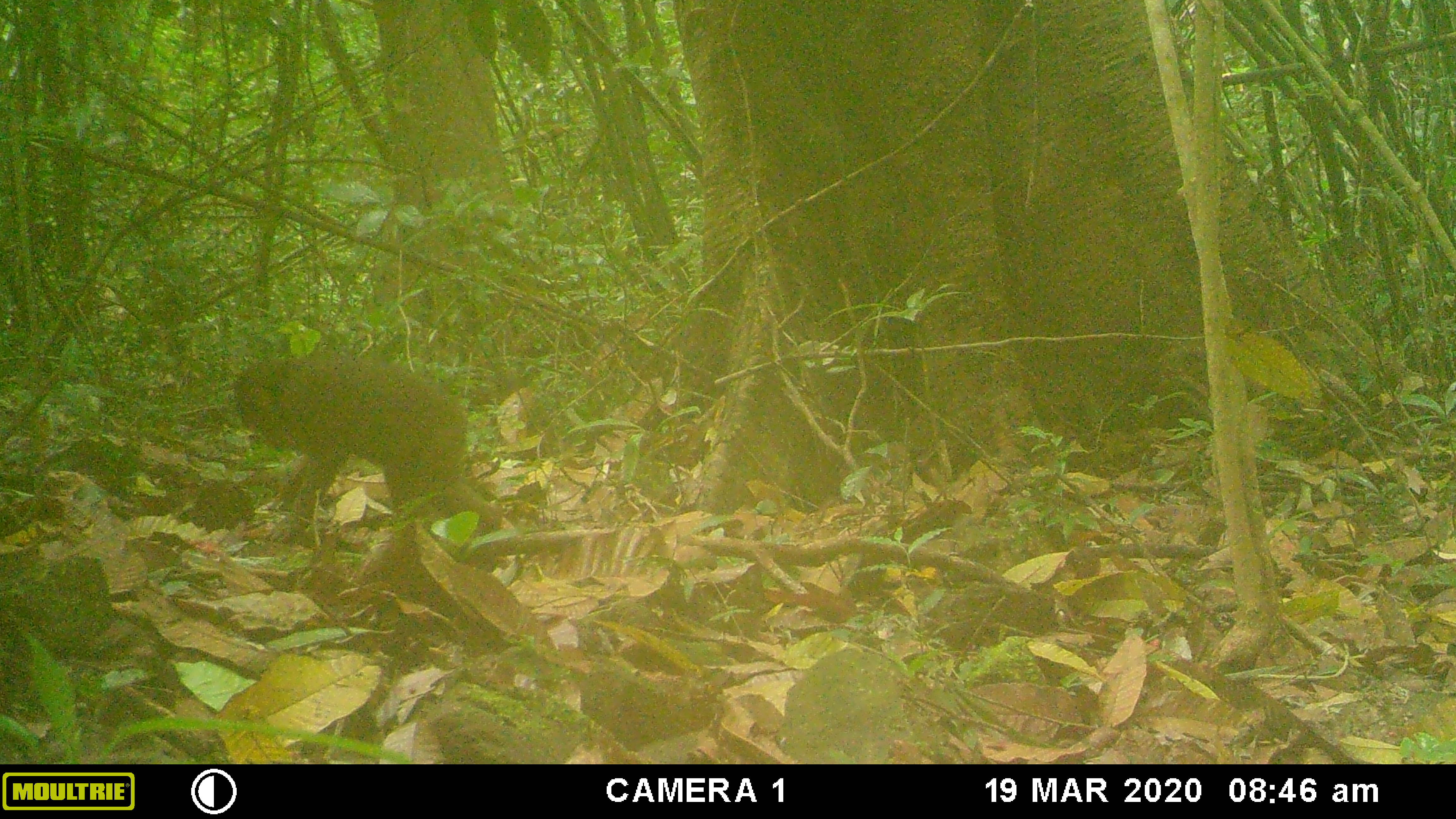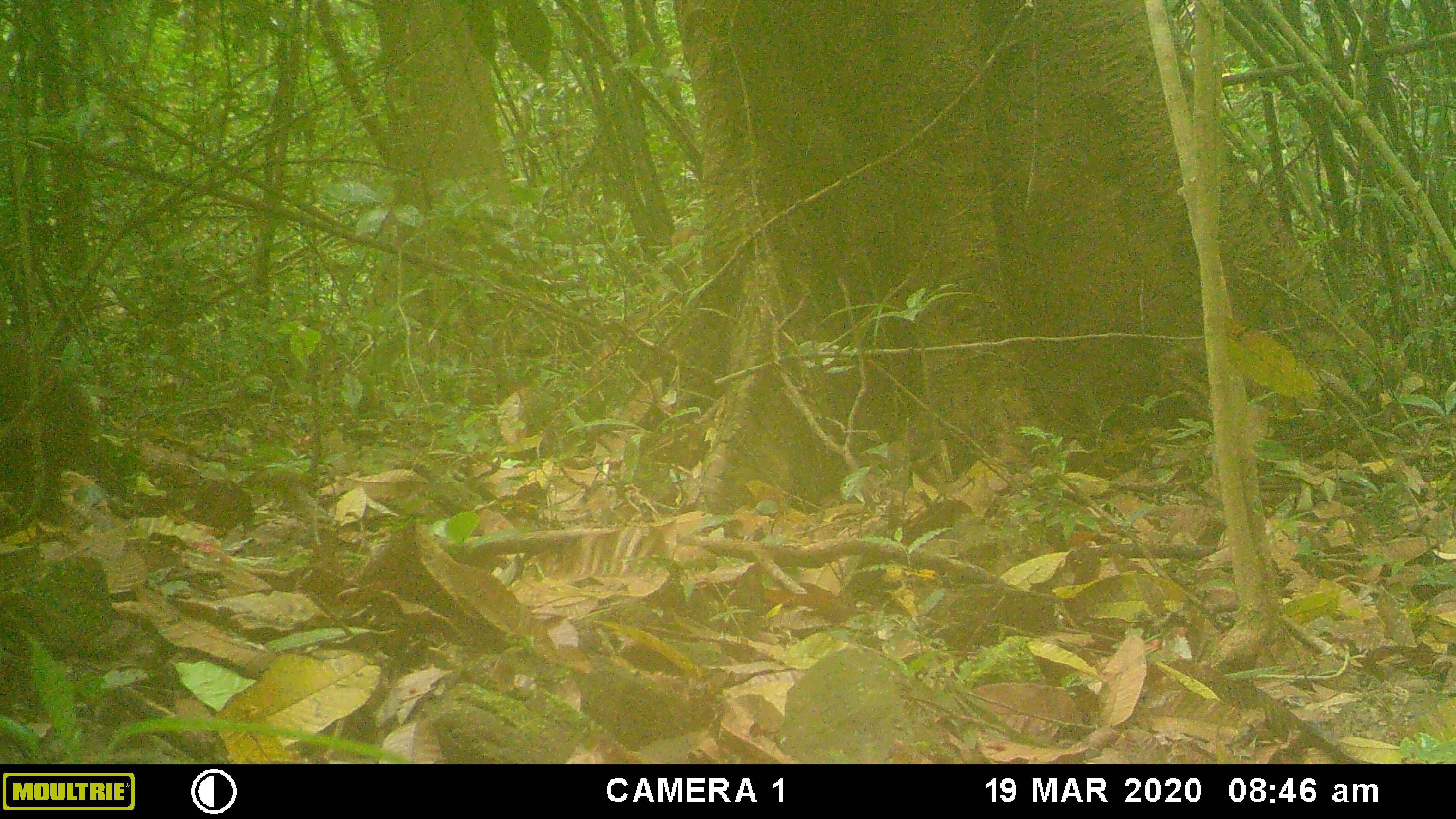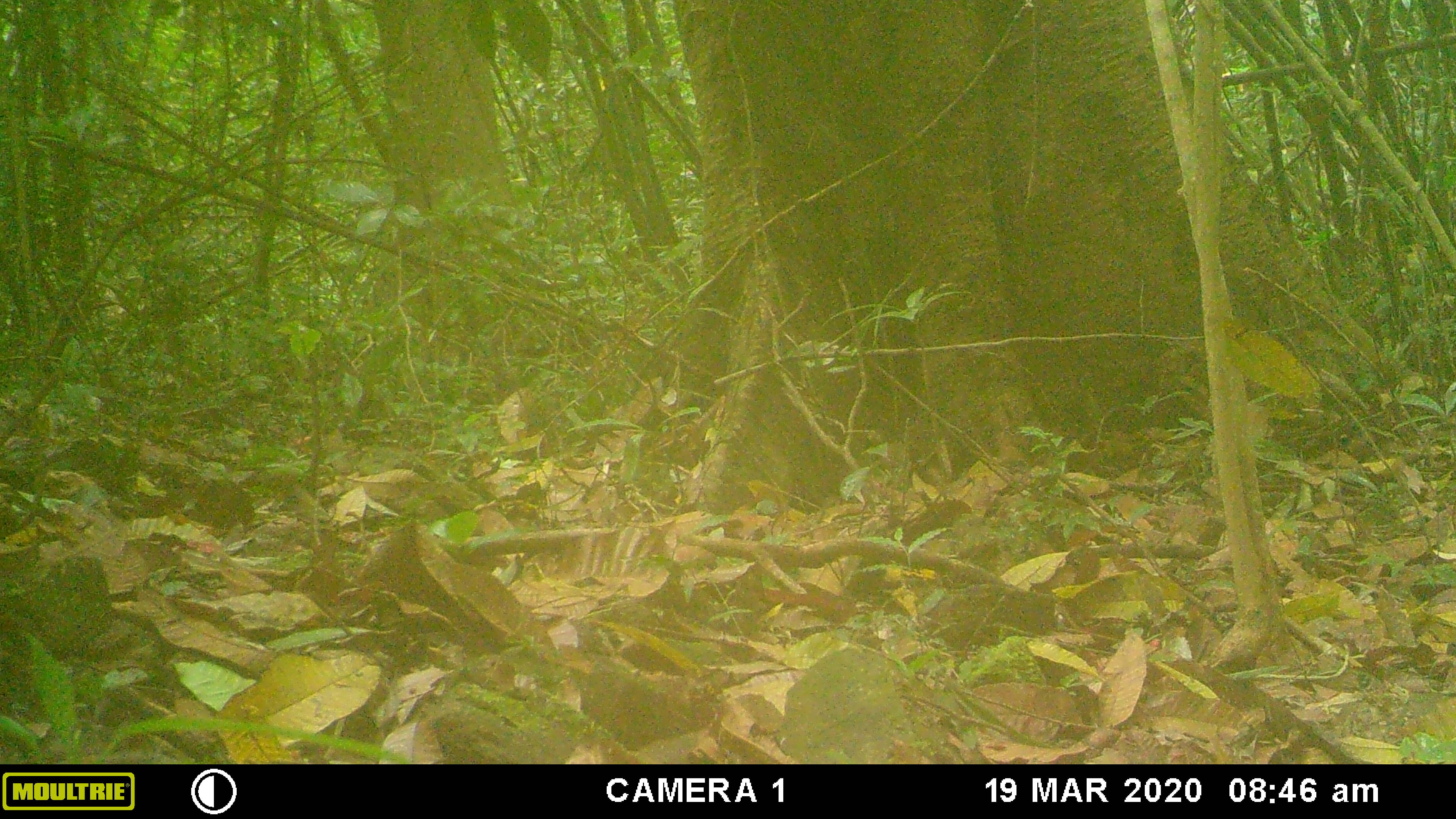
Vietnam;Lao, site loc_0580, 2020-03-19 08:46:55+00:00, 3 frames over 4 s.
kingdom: Animalia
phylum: Chordata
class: Mammalia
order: Primates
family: Cercopithecidae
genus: Macaca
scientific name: Macaca arctoides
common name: stump-tailed macaque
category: stump tailed macaque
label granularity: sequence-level